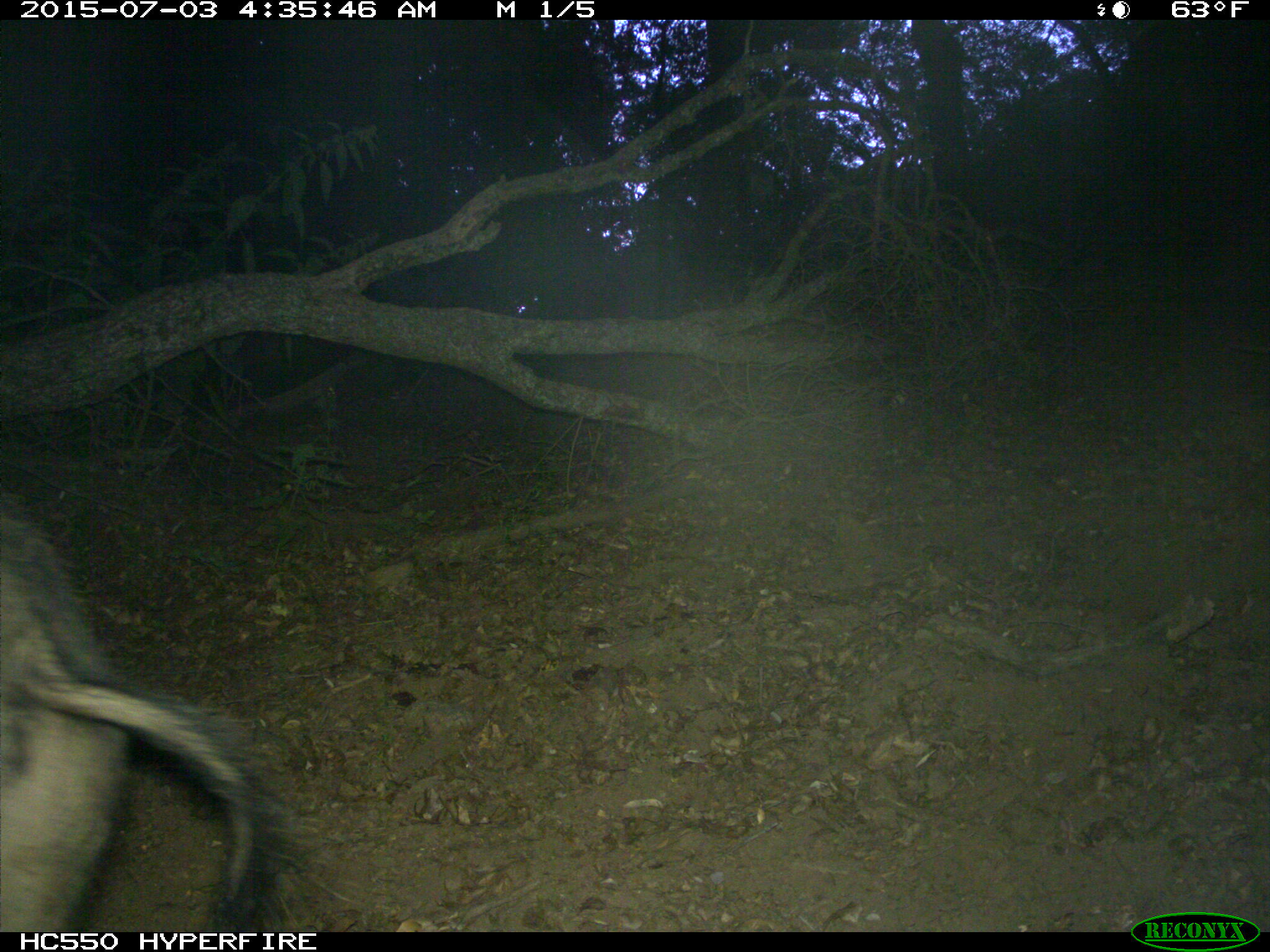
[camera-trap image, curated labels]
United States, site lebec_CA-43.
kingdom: Animalia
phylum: Chordata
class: Mammalia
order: Artiodactyla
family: Suidae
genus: Sus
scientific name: Sus scrofa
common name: wild boar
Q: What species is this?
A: Sus scrofa (wild boar).